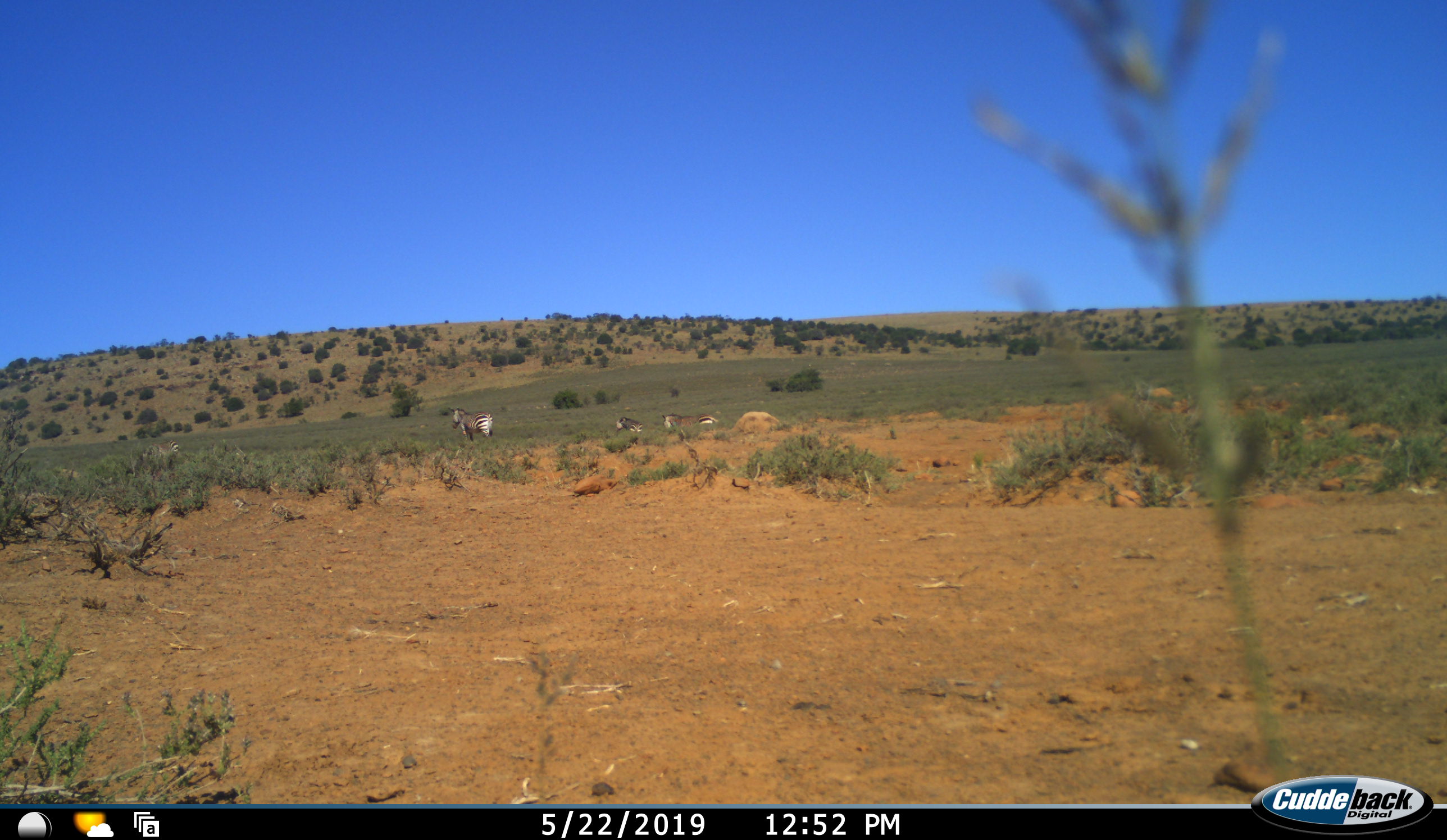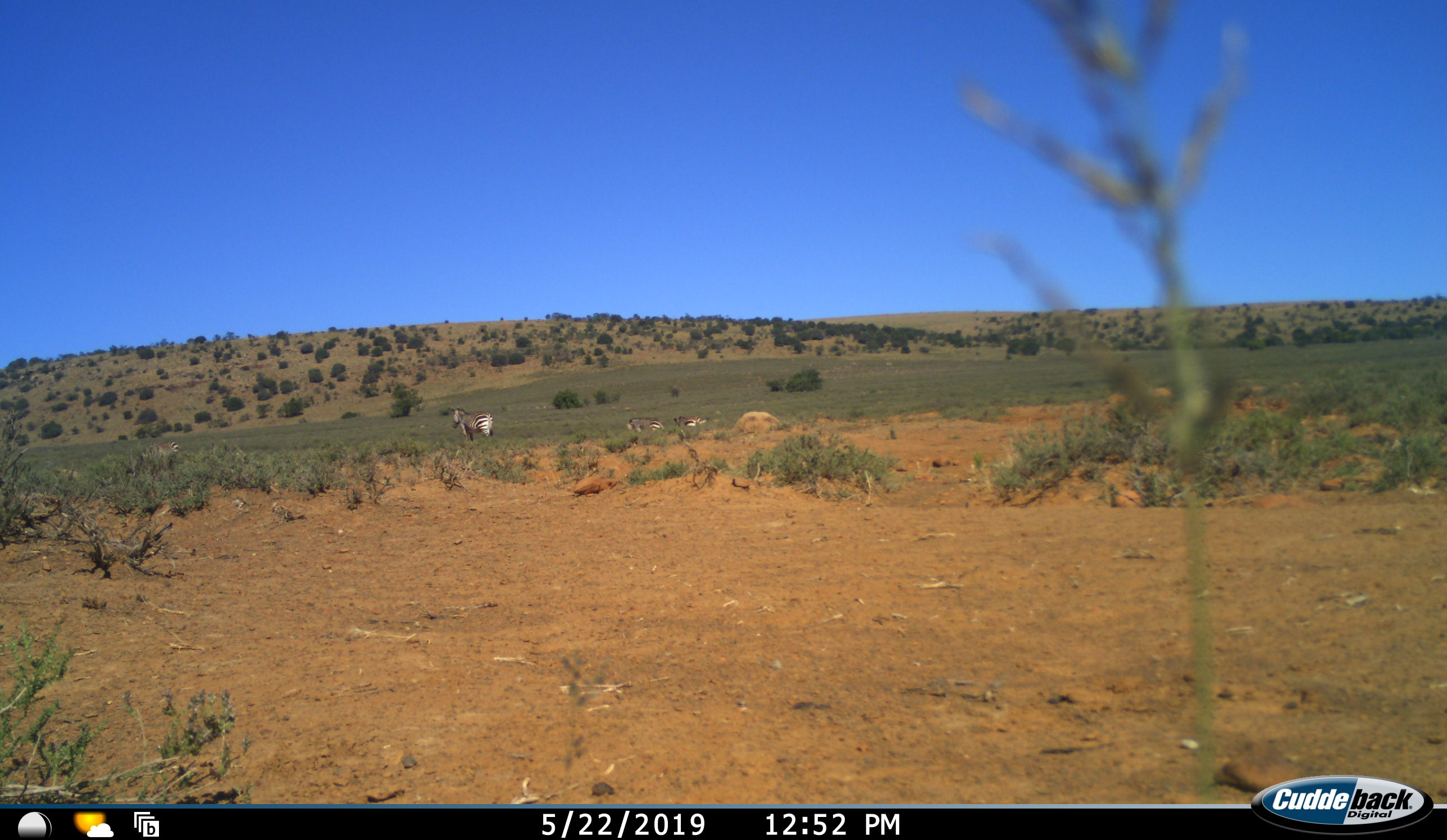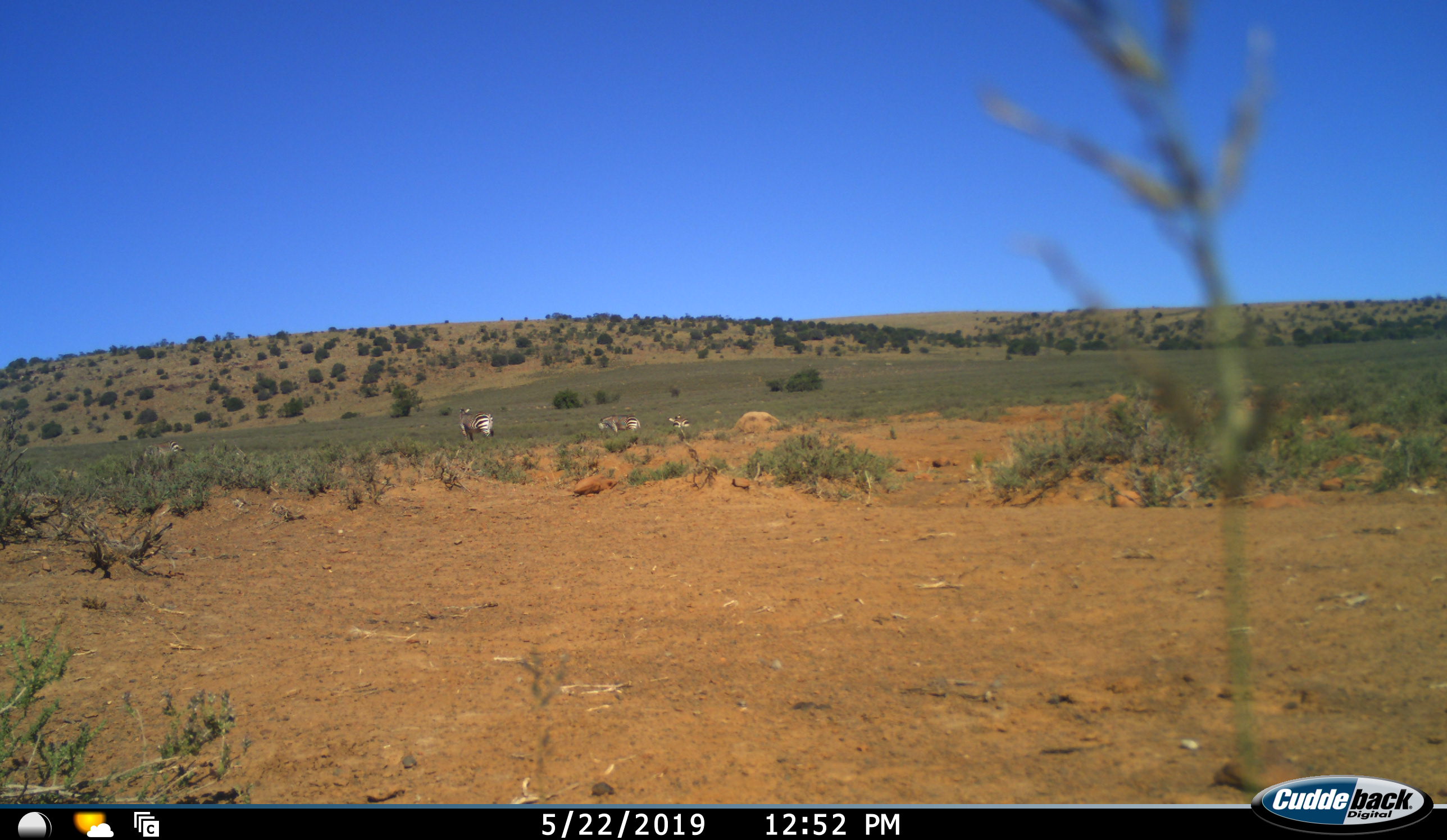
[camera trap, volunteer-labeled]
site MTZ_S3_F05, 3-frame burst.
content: unidentified animal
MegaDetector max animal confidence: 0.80